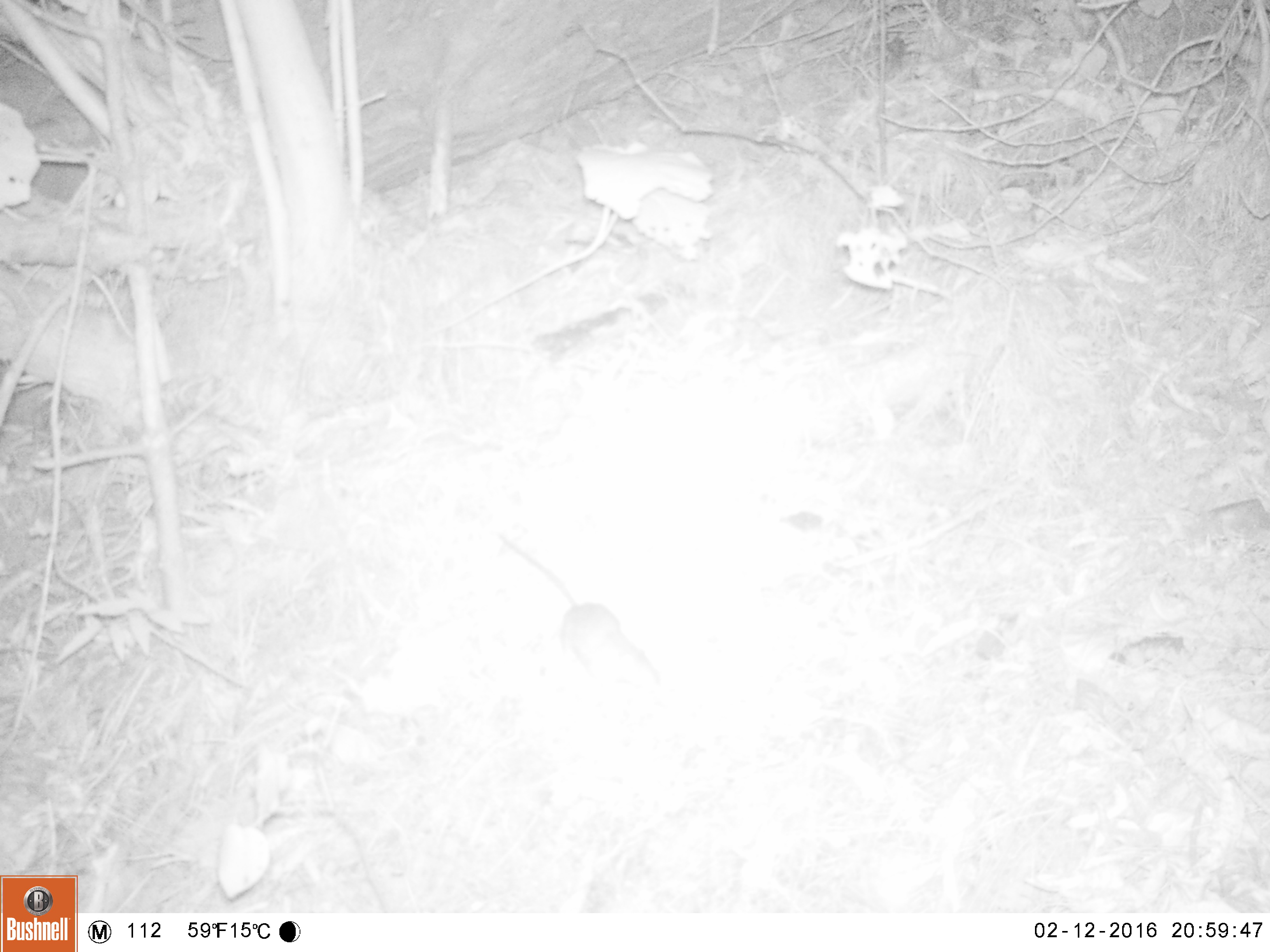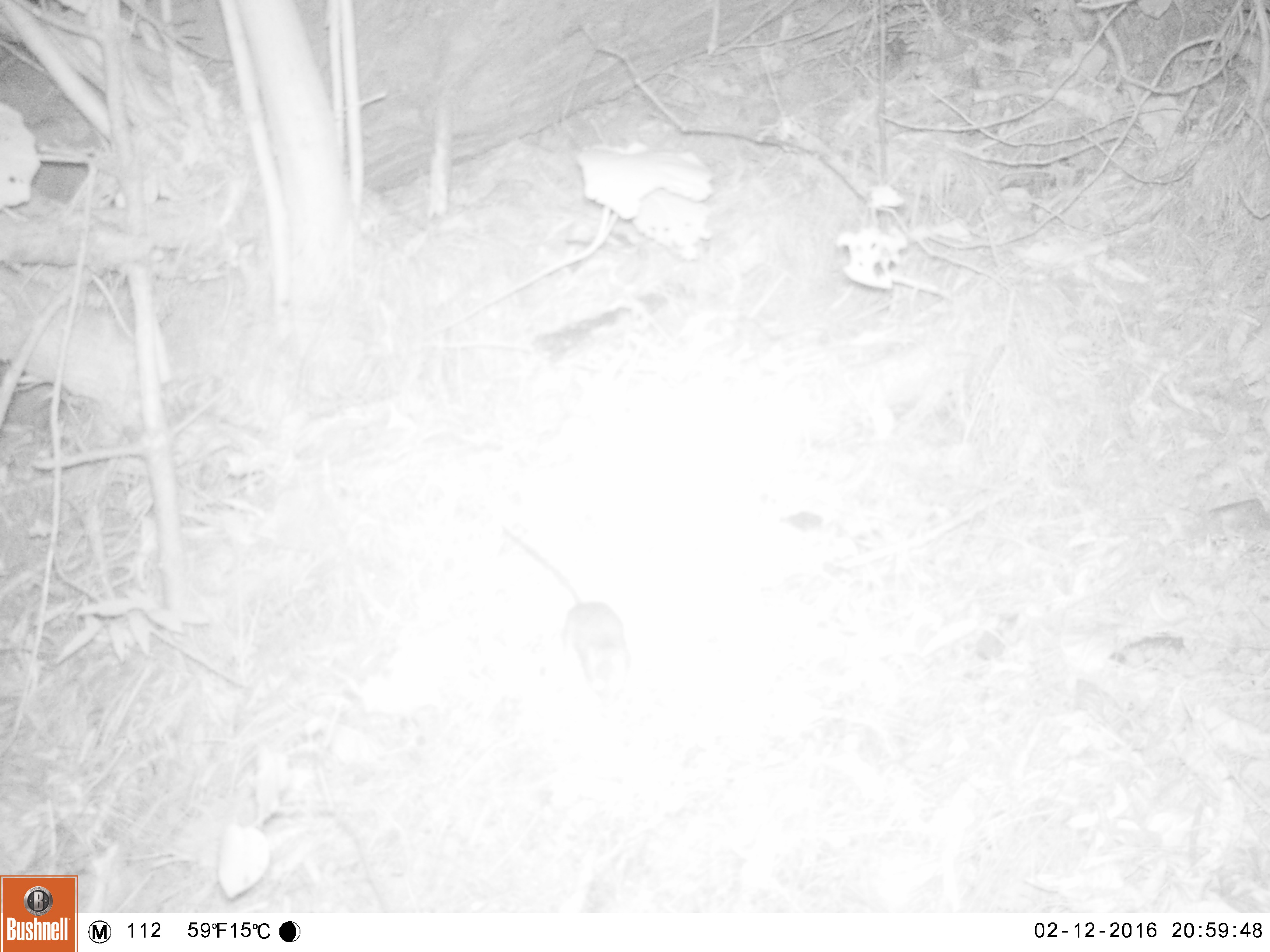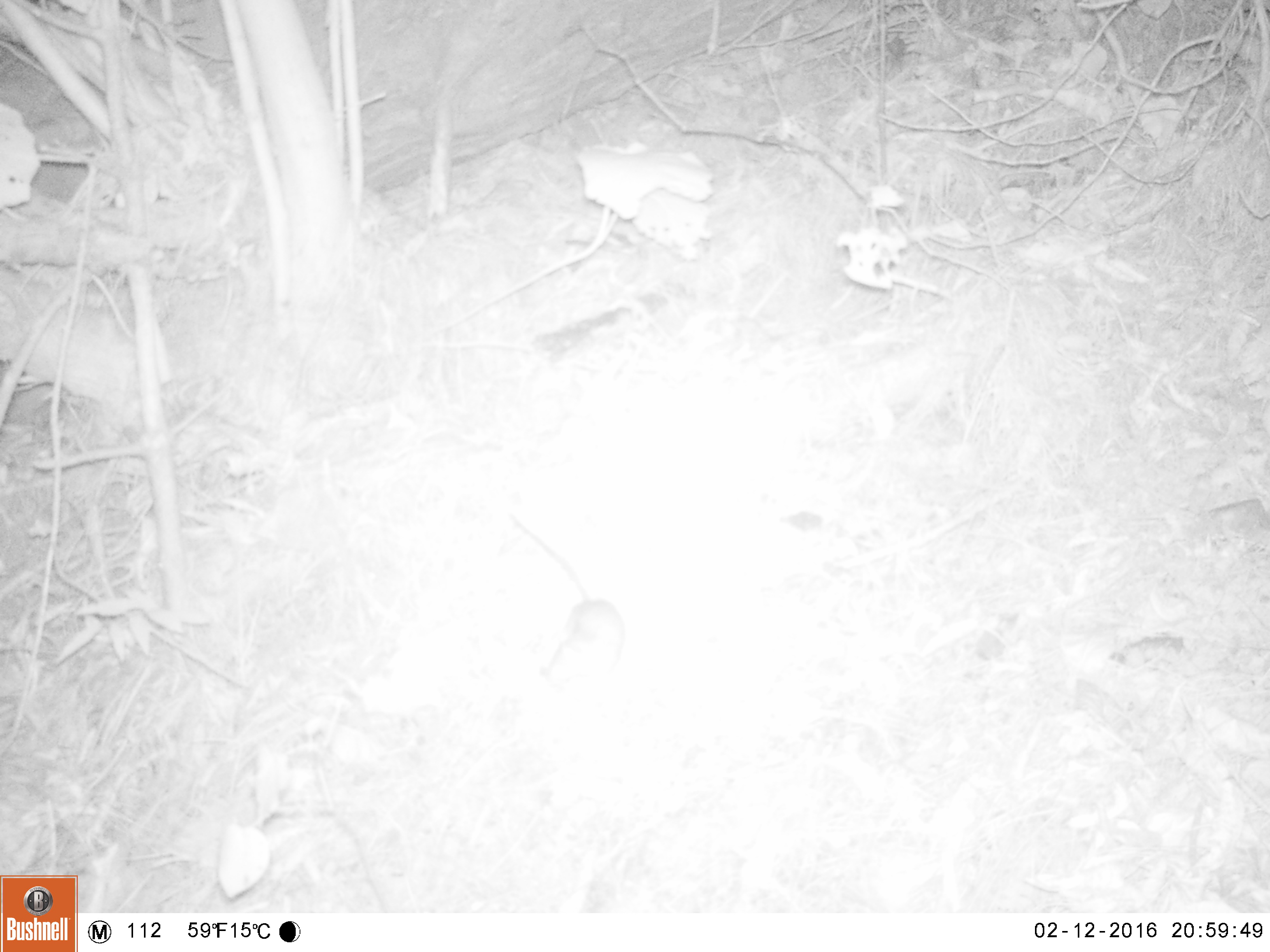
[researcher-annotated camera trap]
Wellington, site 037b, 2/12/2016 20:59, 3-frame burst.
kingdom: Animalia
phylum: Chordata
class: Mammalia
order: Rodentia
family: Muridae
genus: Rattus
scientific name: Rattus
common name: rat